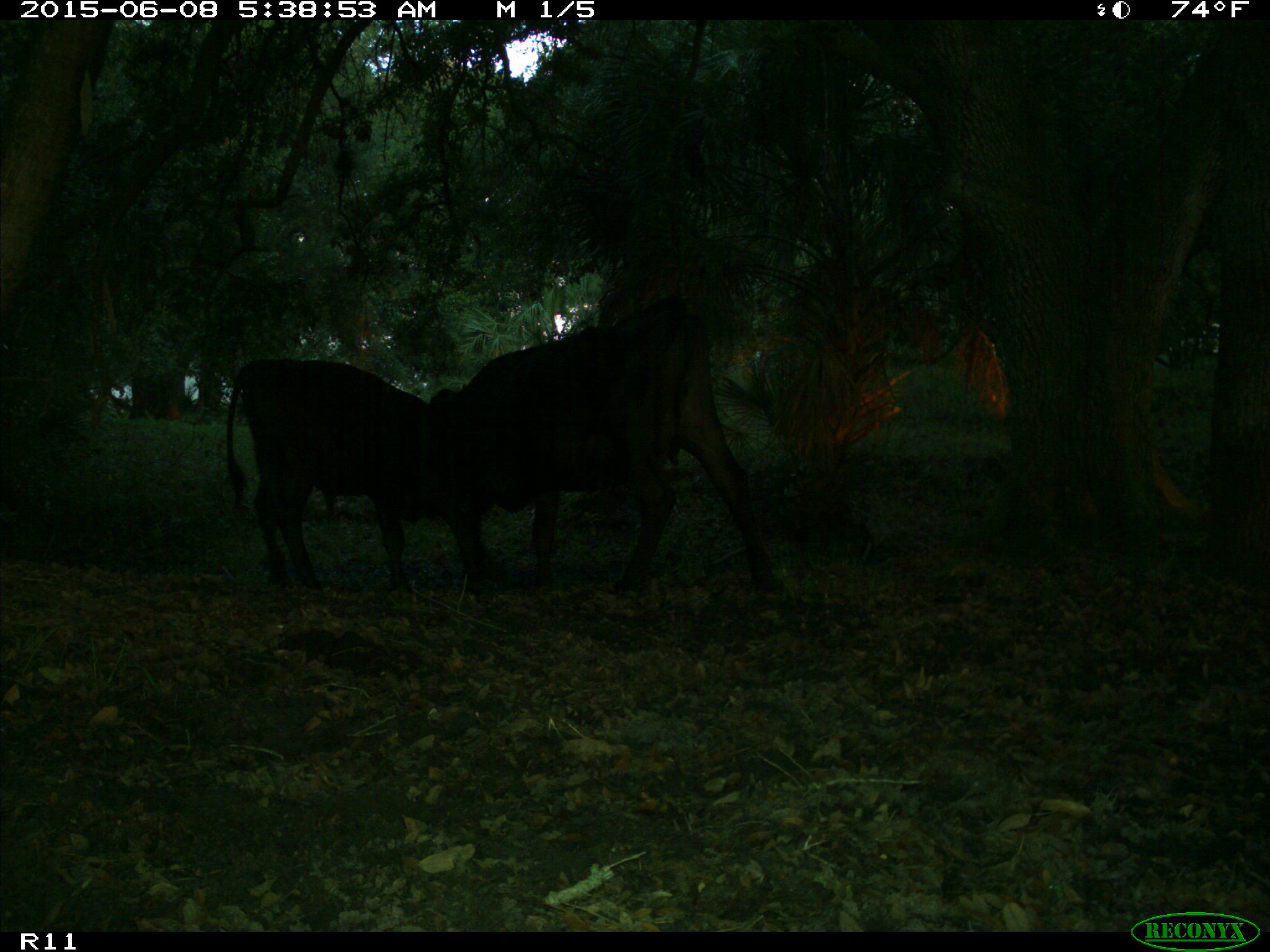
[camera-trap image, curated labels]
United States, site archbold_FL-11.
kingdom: Animalia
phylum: Chordata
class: Mammalia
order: Artiodactyla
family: Bovidae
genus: Bos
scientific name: Bos taurus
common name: domestic cow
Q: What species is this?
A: Bos taurus (domestic cow).